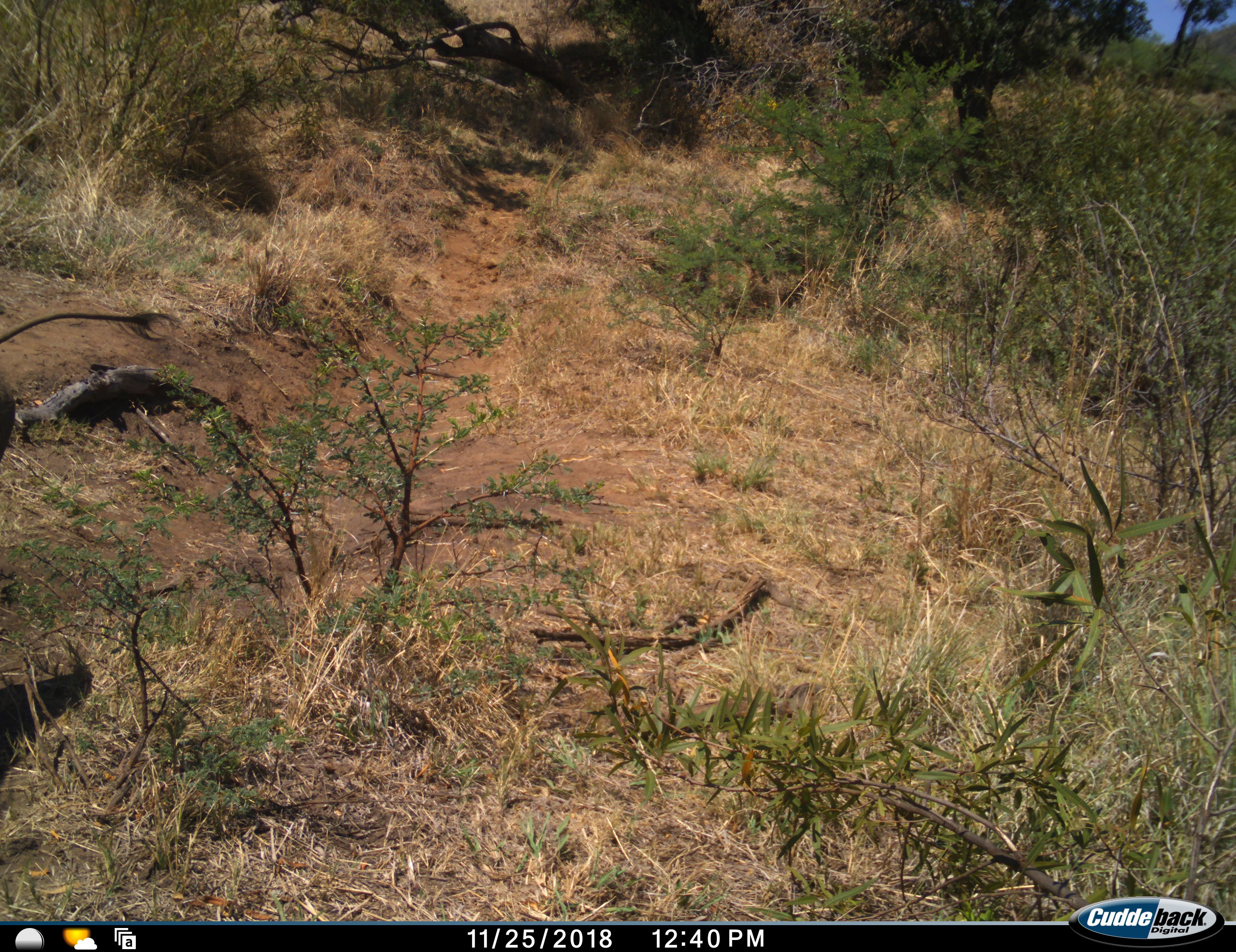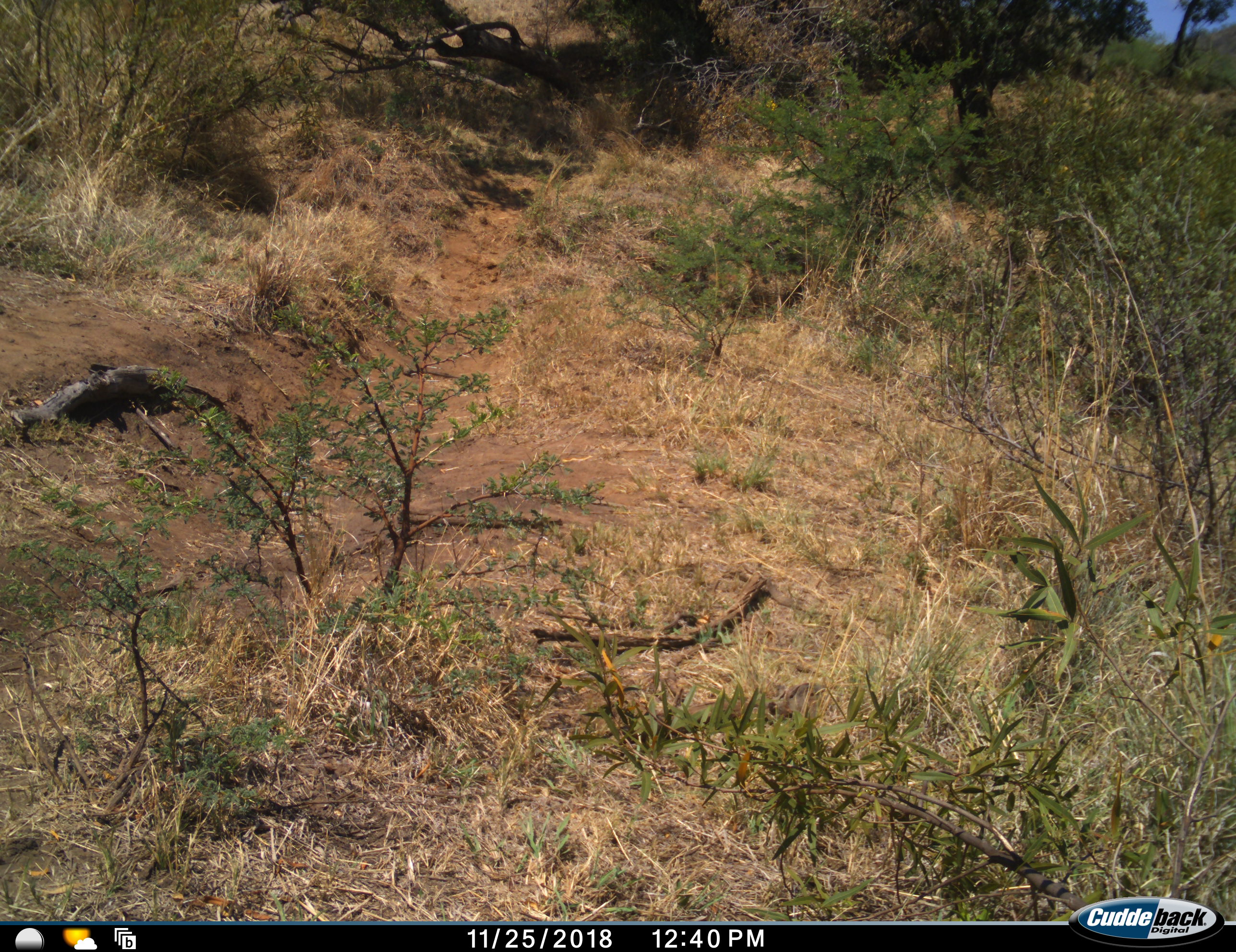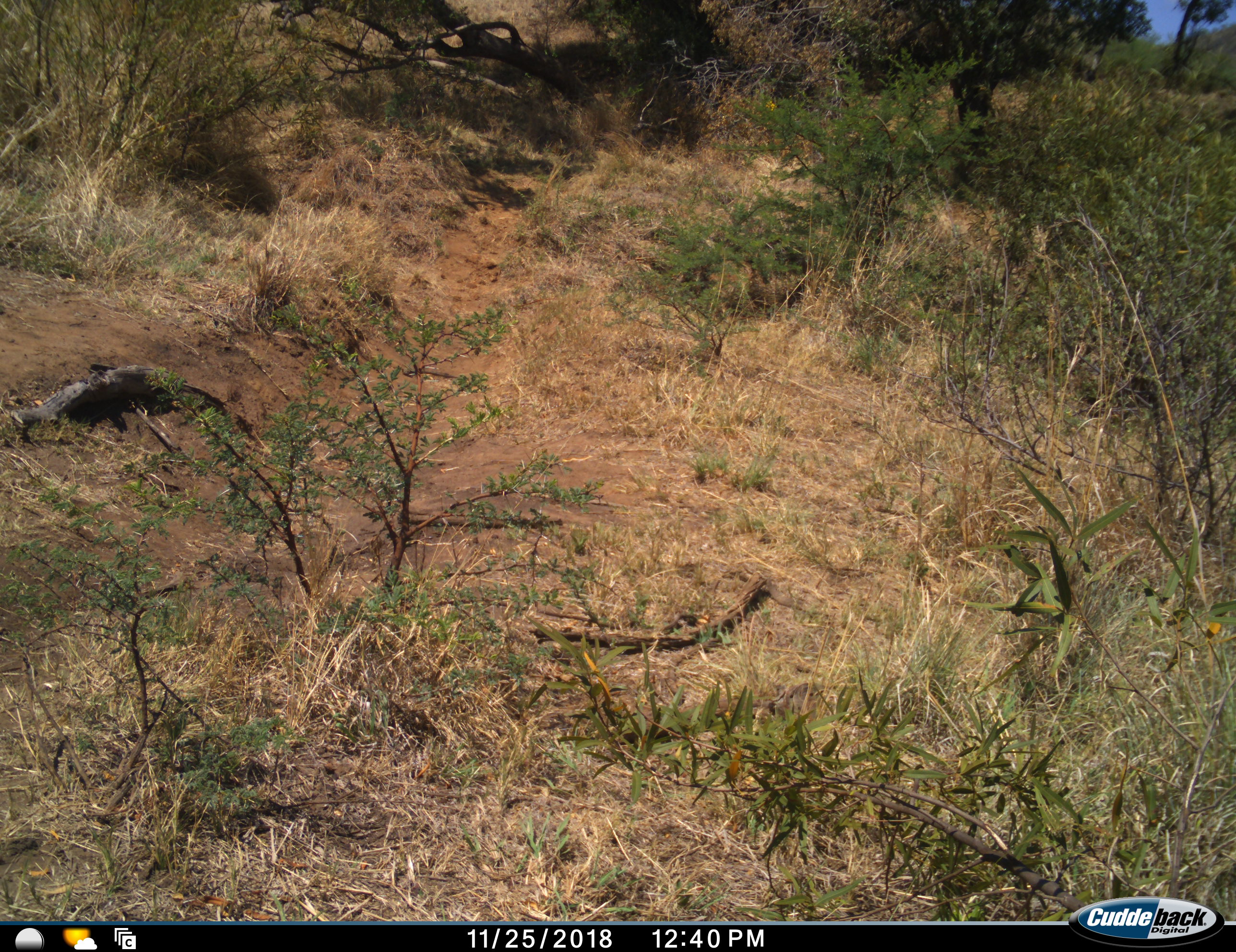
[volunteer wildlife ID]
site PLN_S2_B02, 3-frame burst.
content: unidentified animal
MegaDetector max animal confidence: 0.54